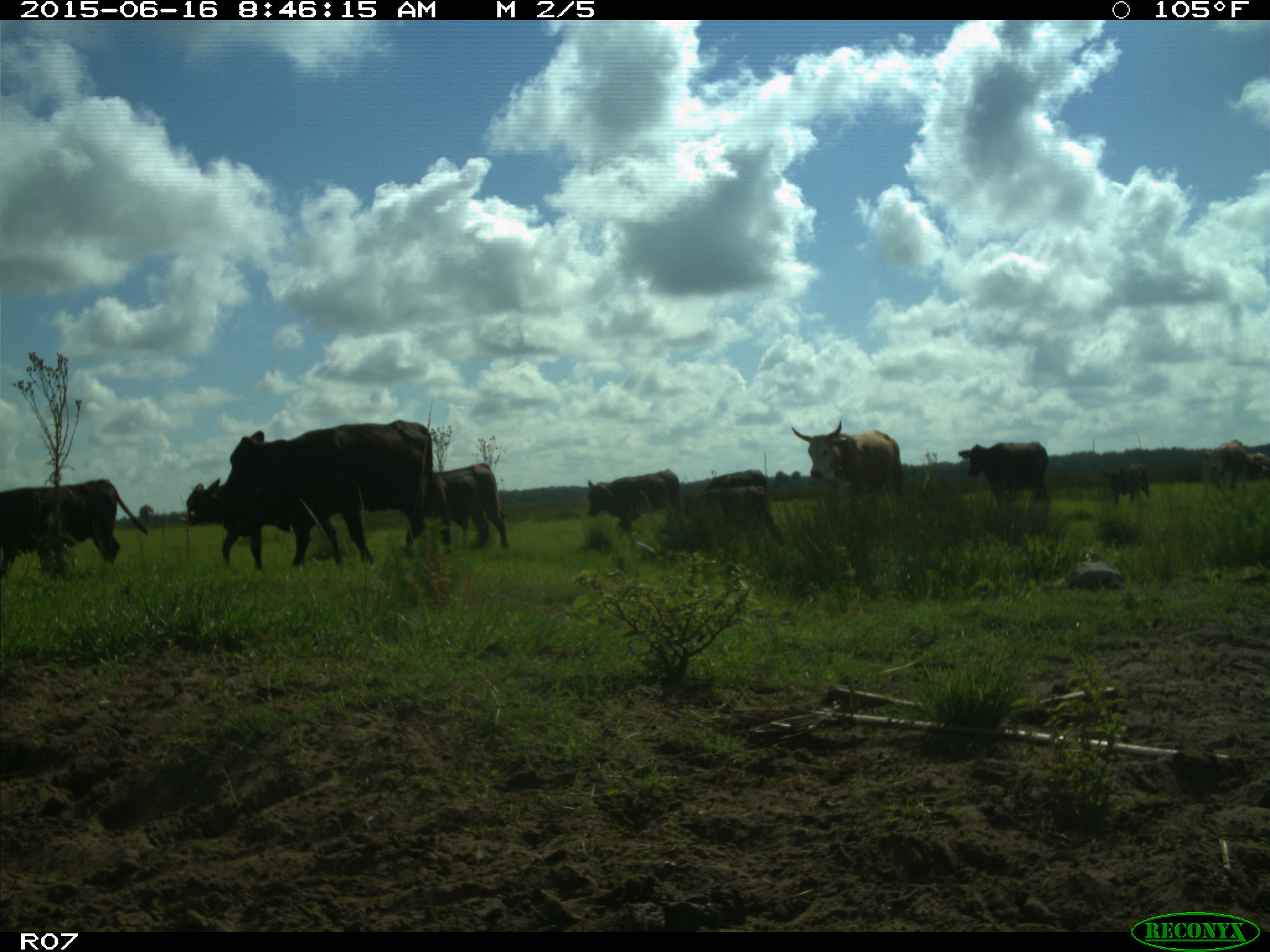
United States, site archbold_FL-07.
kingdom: Animalia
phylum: Chordata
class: Mammalia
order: Artiodactyla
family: Bovidae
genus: Bos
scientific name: Bos taurus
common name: domestic cow